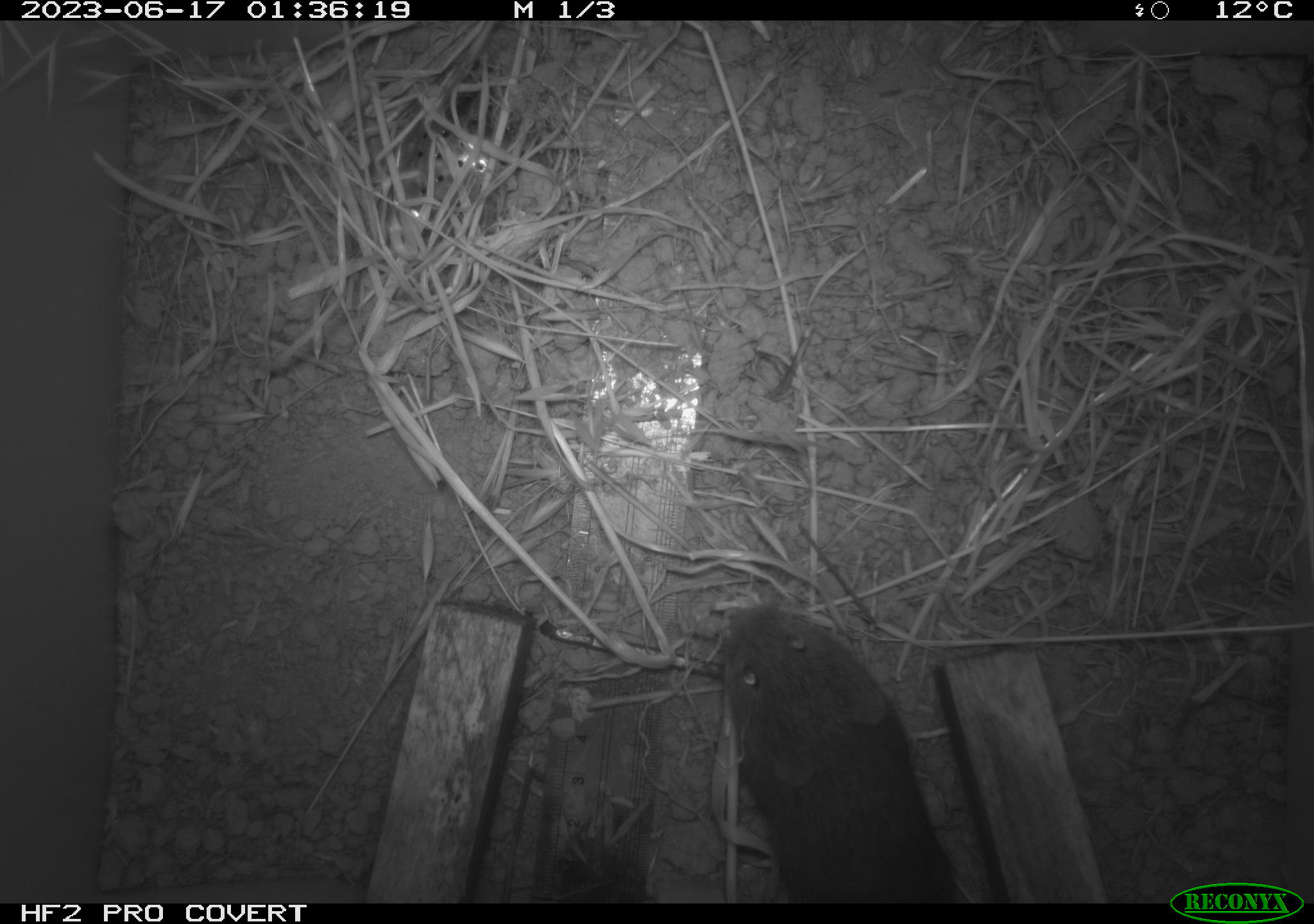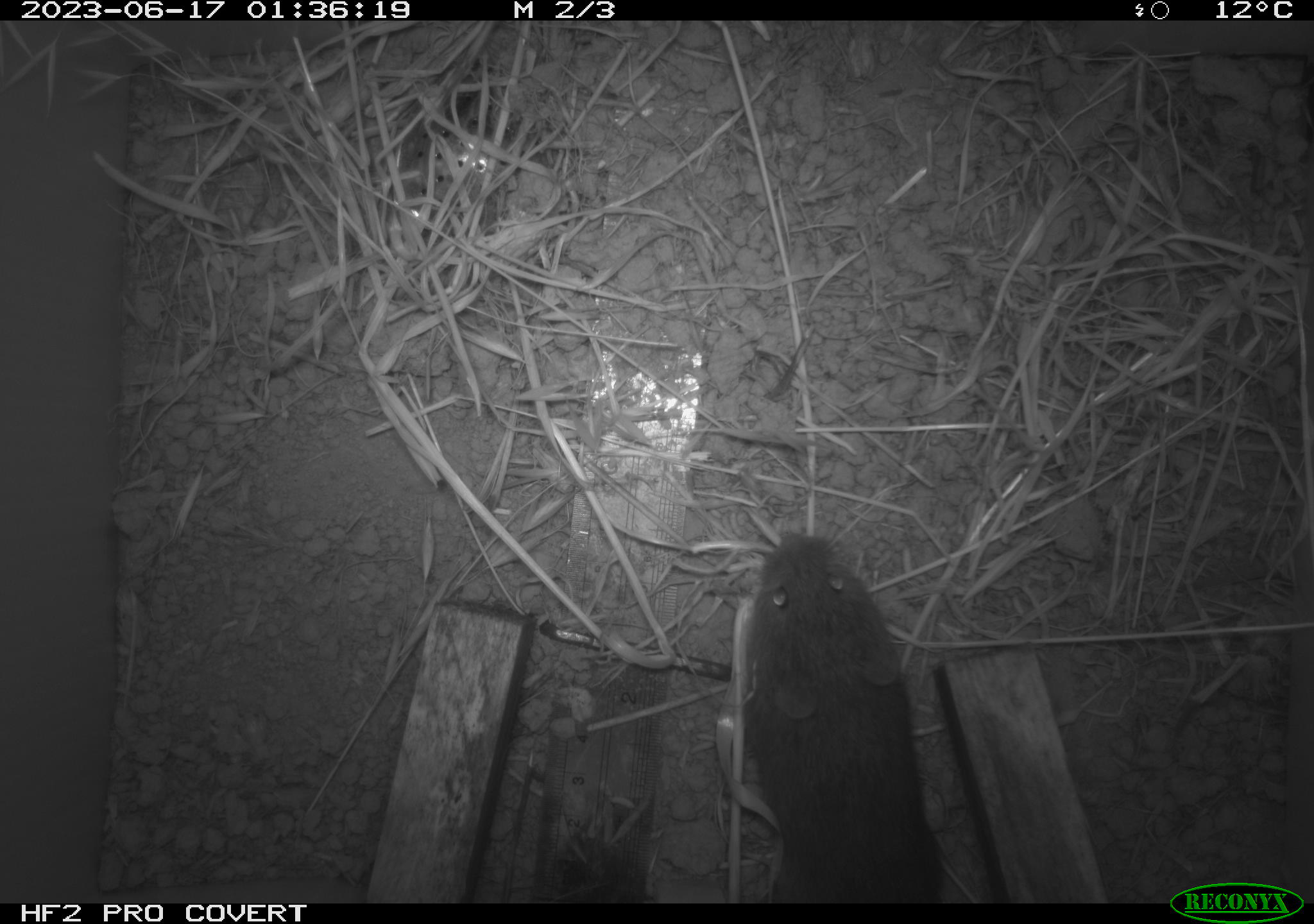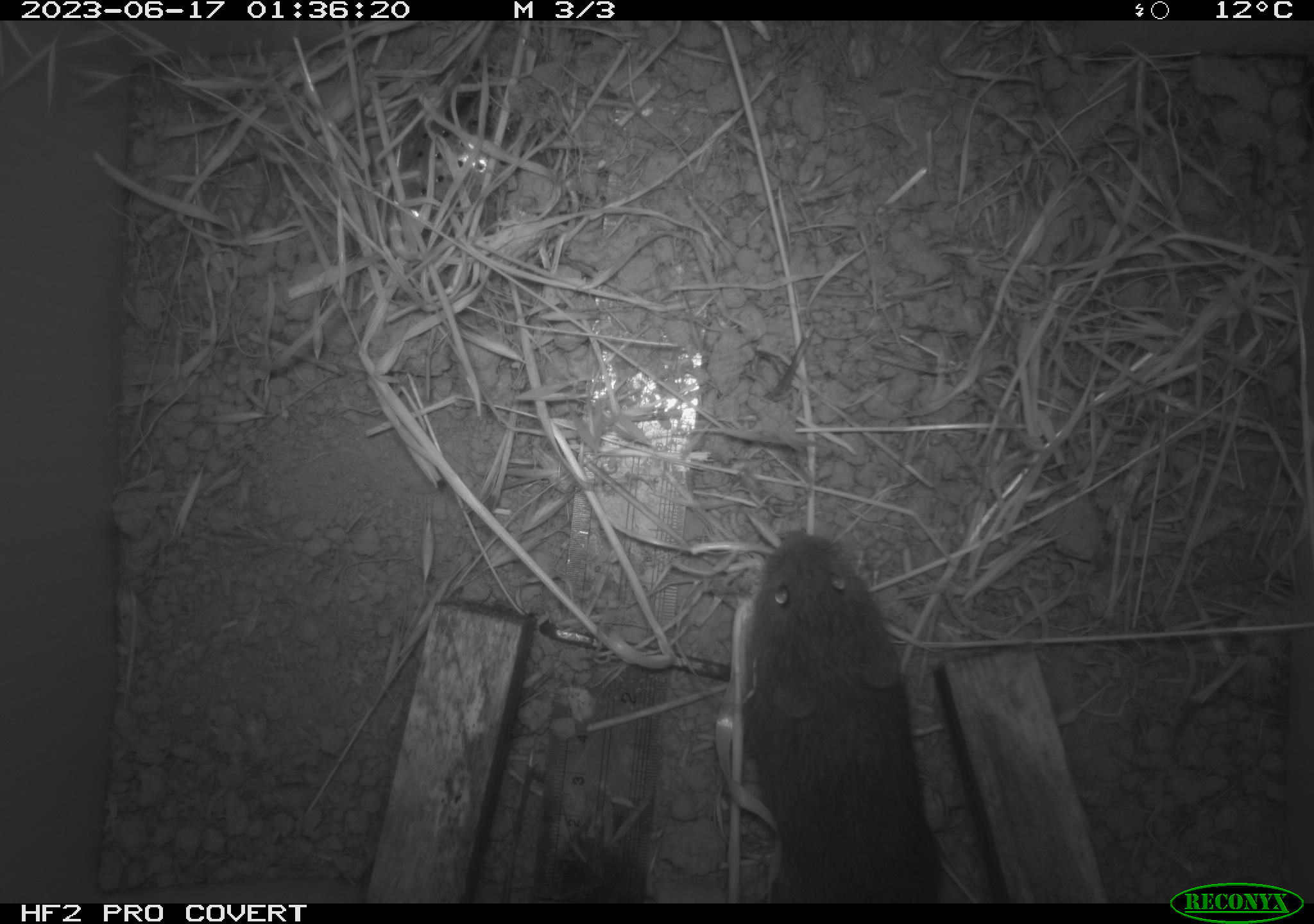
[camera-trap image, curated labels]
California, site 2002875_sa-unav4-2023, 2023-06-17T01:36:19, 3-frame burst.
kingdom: Animalia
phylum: Chordata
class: Mammalia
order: Rodentia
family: Cricetidae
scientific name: Arvicolinae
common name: voles, lemmings, and muskrats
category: arvicolinae subfamily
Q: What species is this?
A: Arvicolinae subfamily (voles, lemmings, and muskrats) (Arvicolinae).